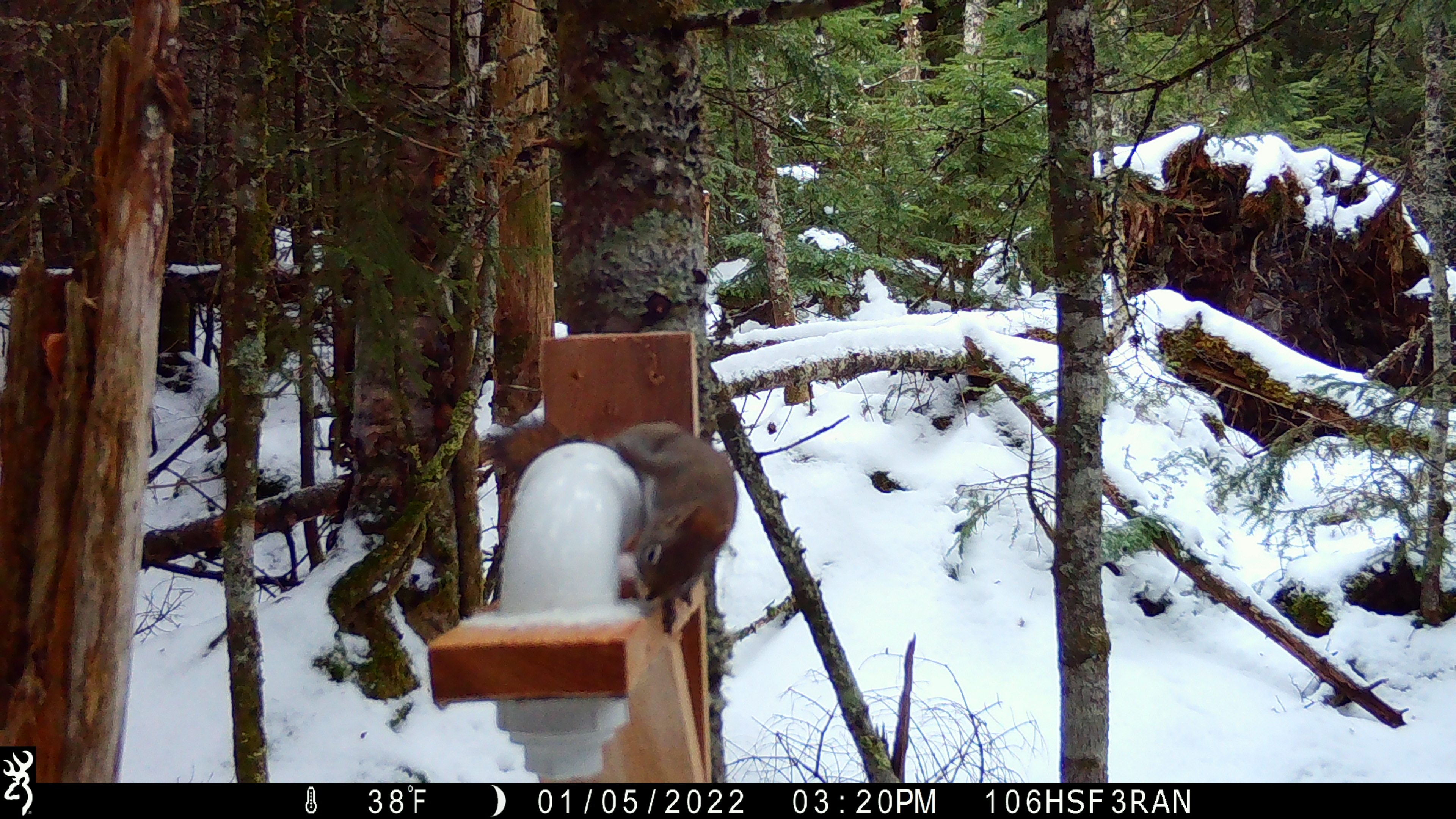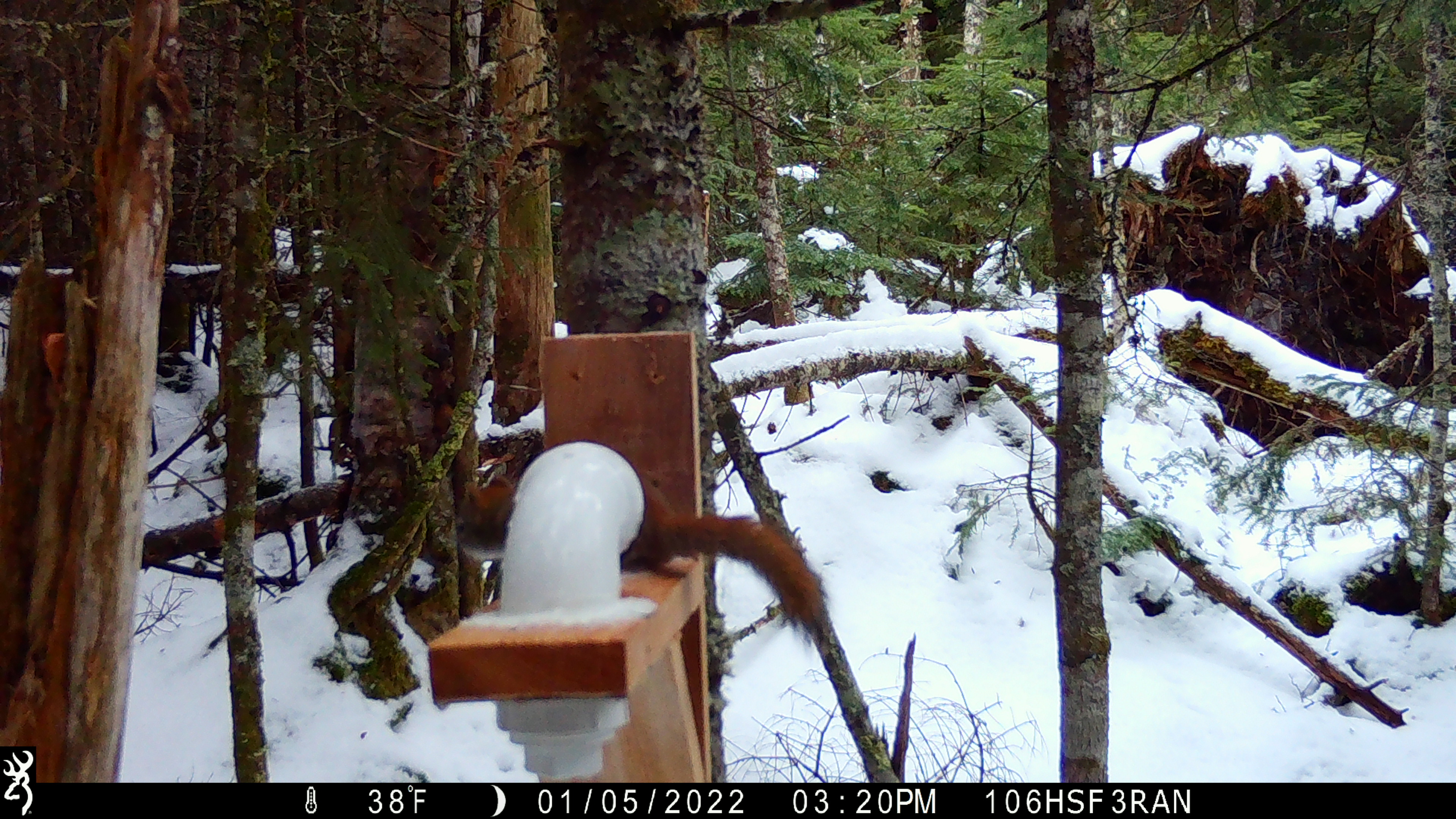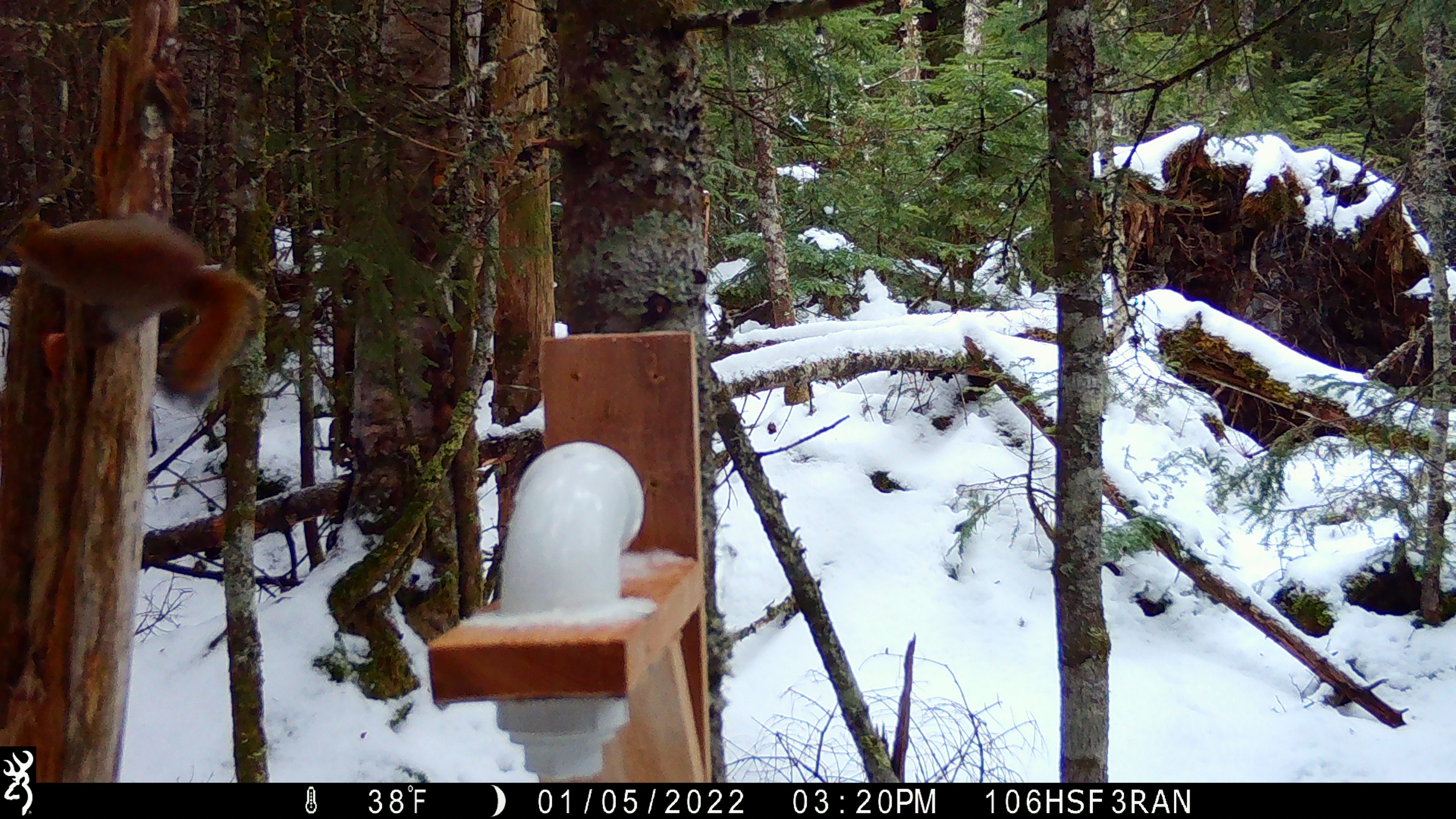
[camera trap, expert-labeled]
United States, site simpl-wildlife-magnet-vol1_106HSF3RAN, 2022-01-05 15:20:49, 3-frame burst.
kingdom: Animalia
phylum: Chordata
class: Mammalia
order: Rodentia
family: Sciuridae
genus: Tamiasciurus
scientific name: Tamiasciurus hudsonicus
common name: red squirrel